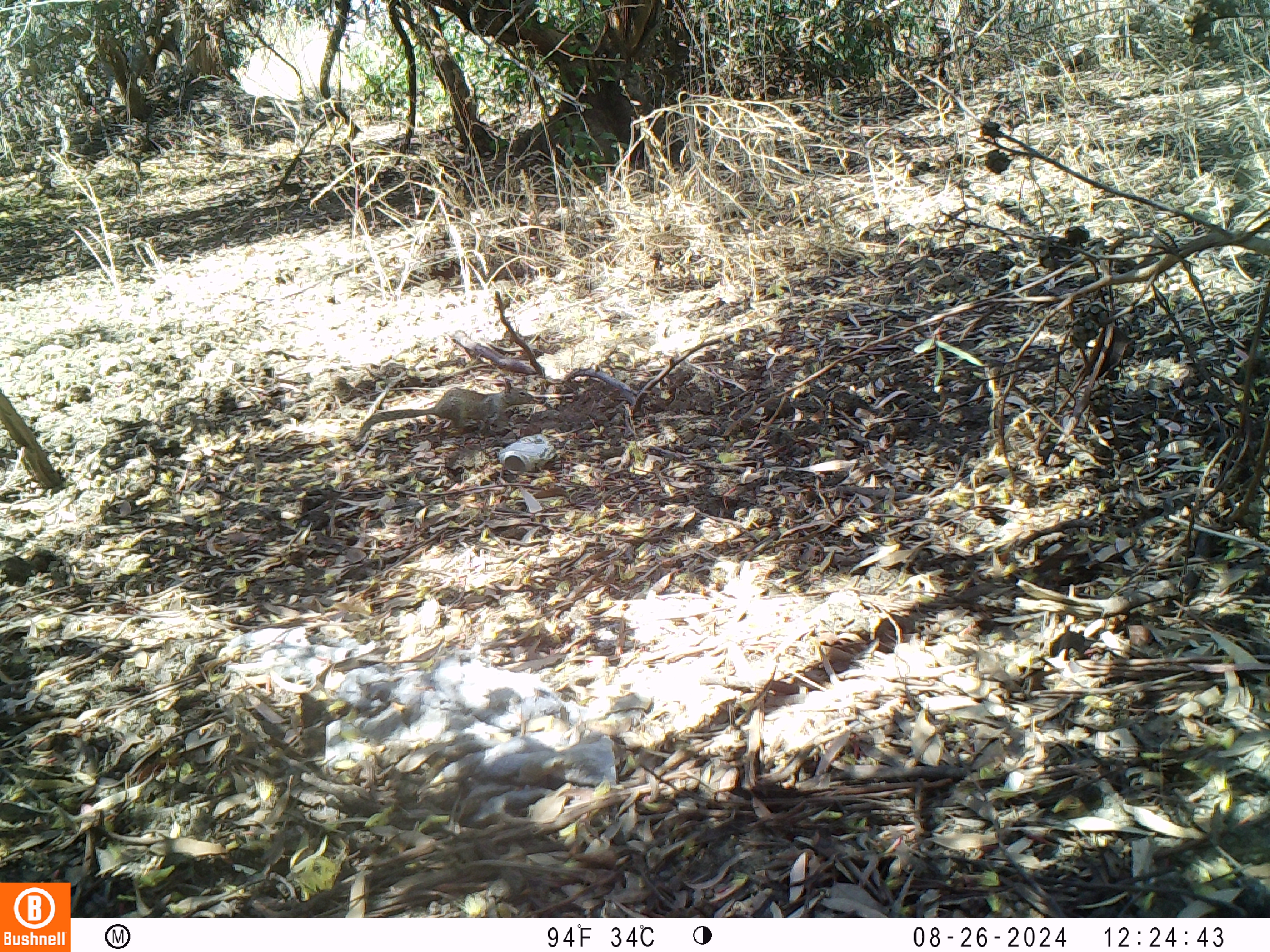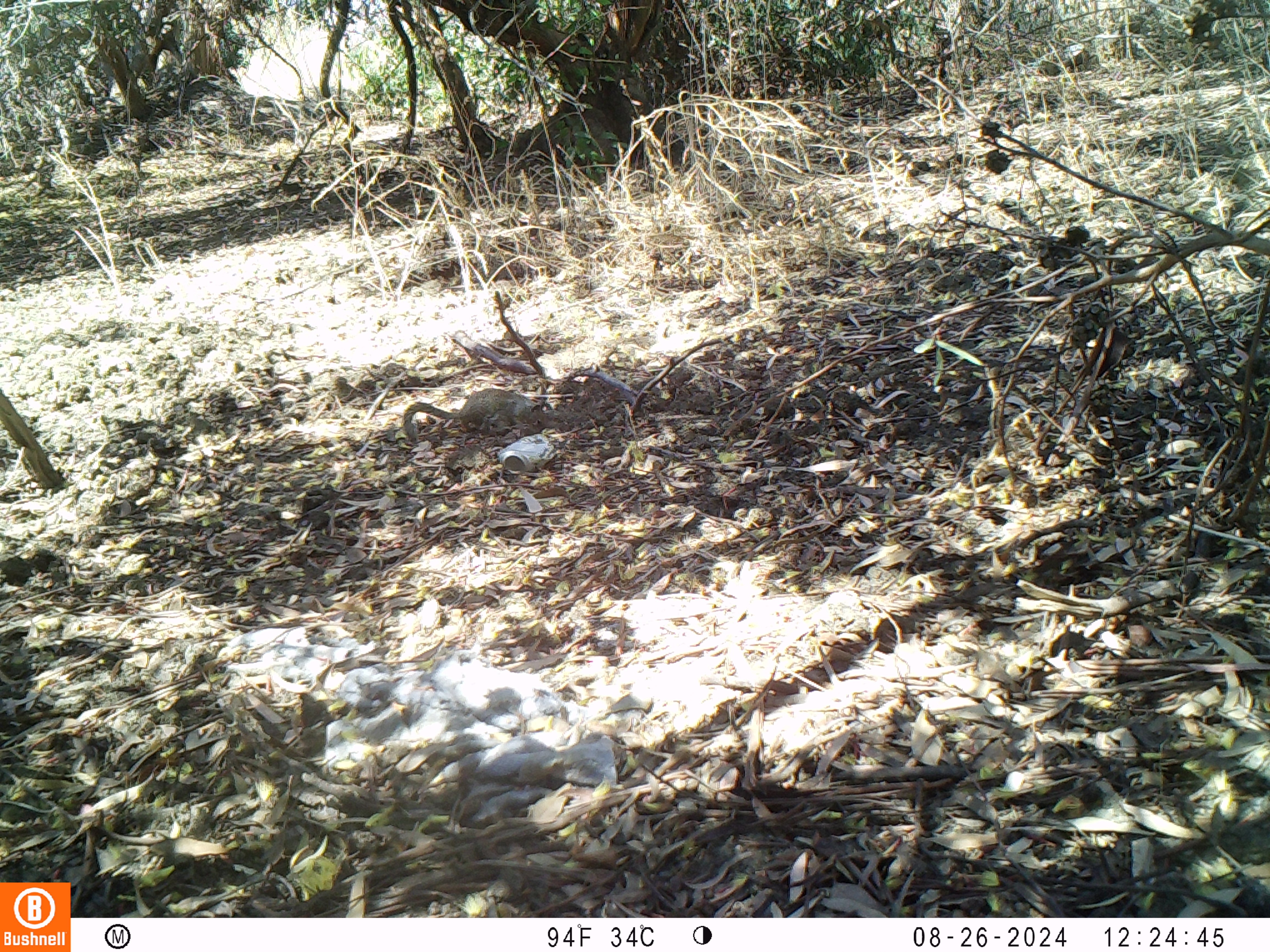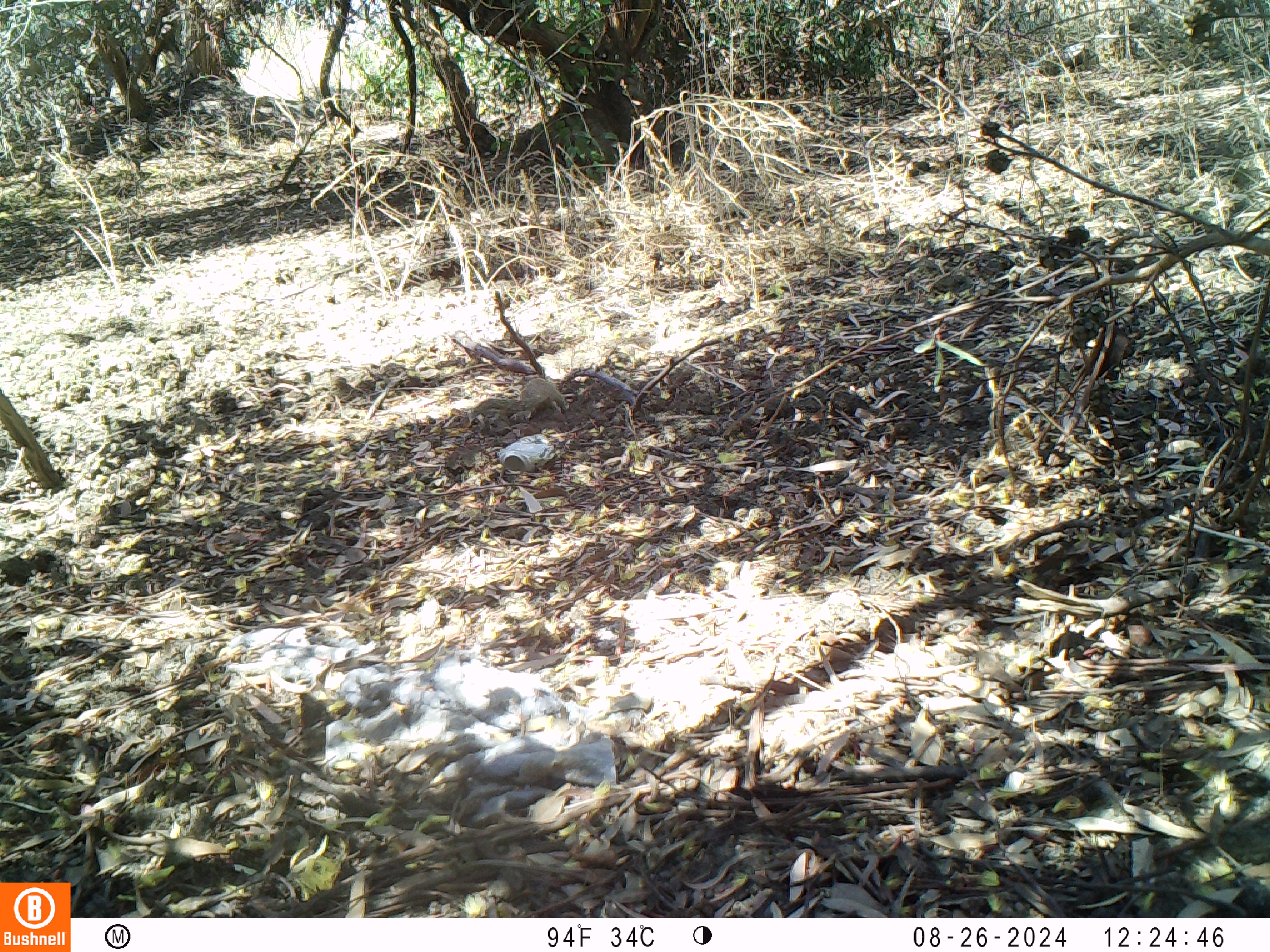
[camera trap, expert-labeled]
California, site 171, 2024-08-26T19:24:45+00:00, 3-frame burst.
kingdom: Animalia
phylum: Chordata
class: Mammalia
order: Rodentia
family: Sciuridae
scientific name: Sciuridae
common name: squirrel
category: unknown squirrel